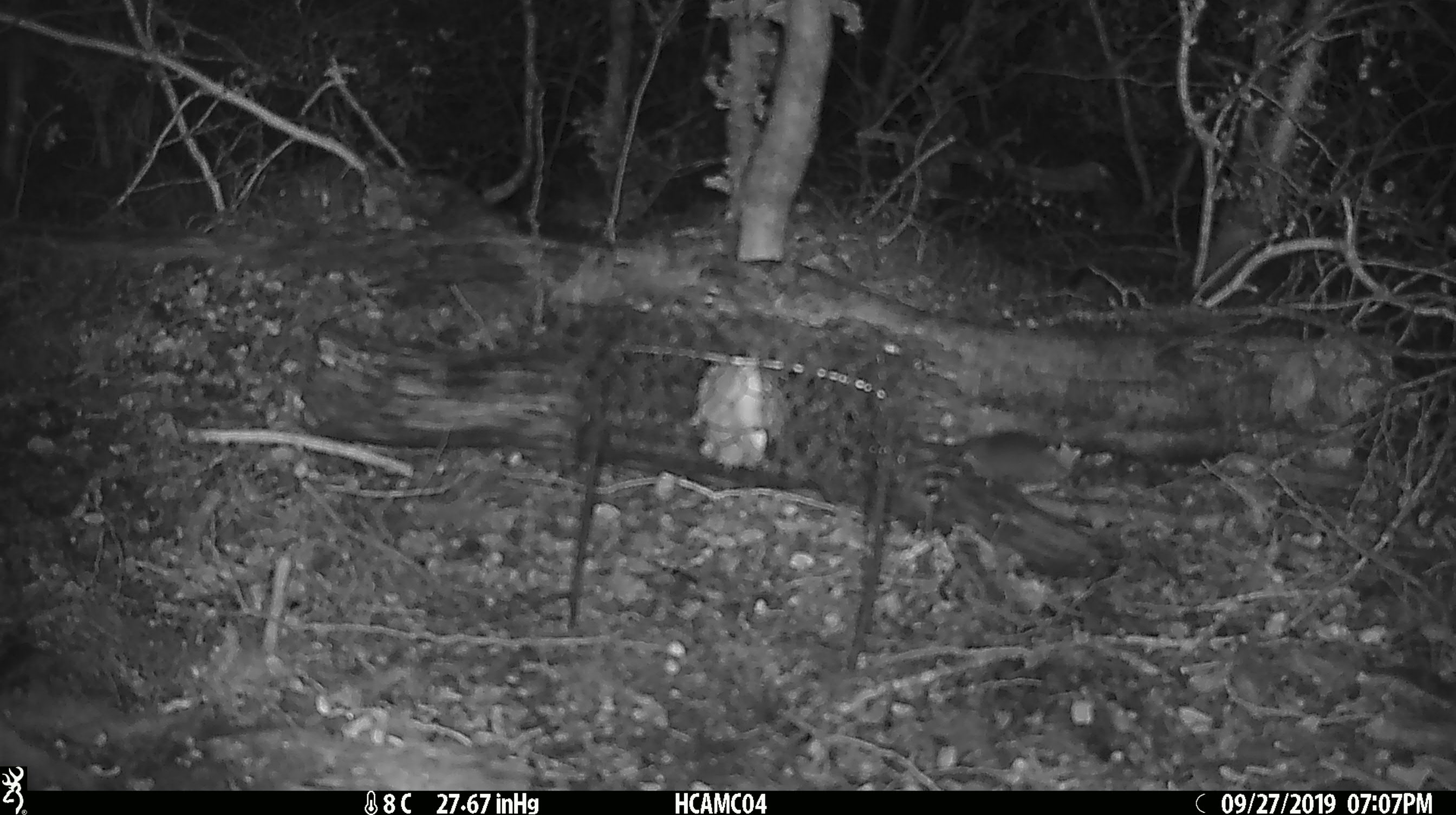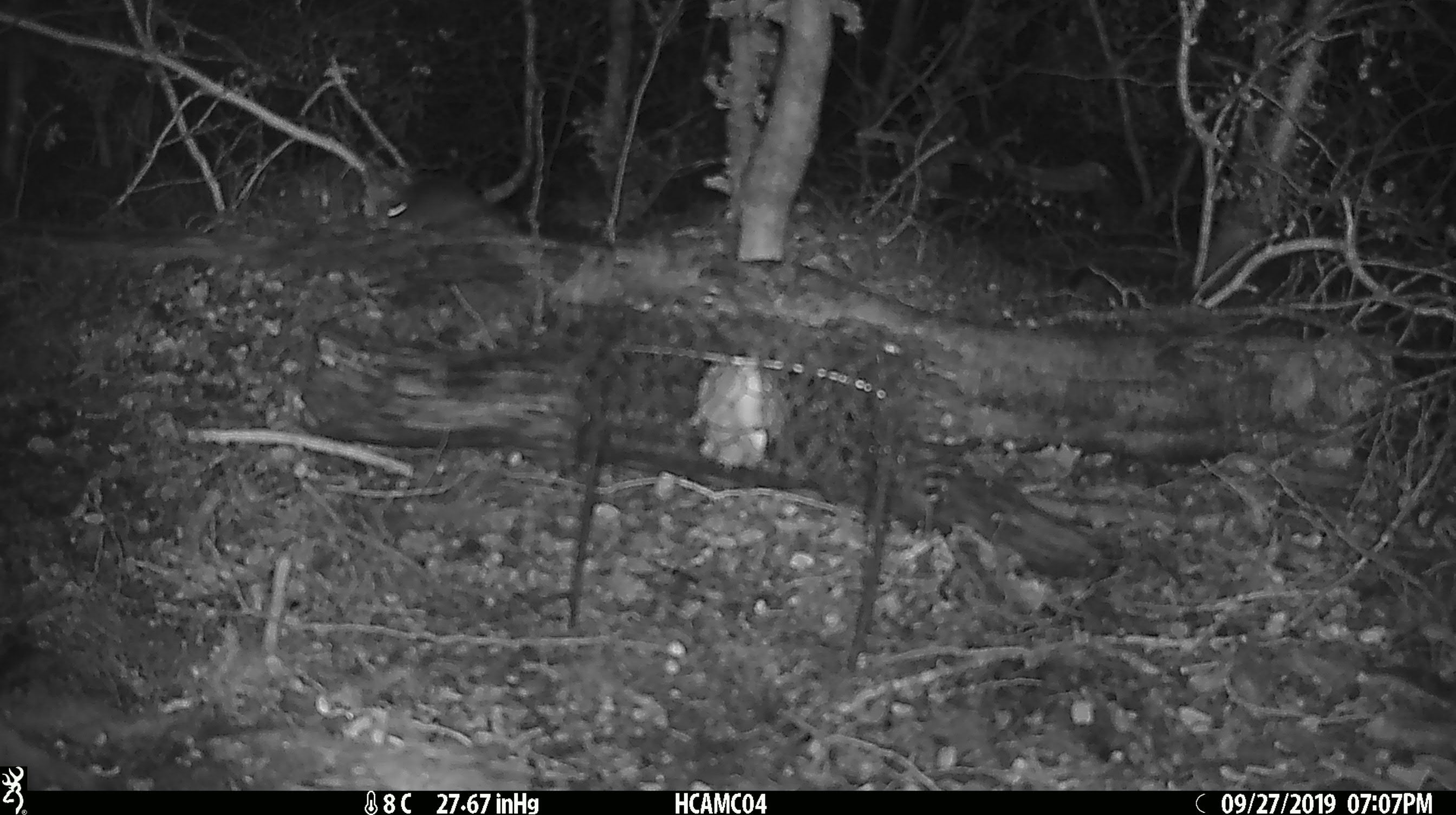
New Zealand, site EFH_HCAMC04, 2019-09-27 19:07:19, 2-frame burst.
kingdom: Animalia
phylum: Chordata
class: Mammalia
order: Rodentia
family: Muridae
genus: Mus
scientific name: Mus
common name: mouse